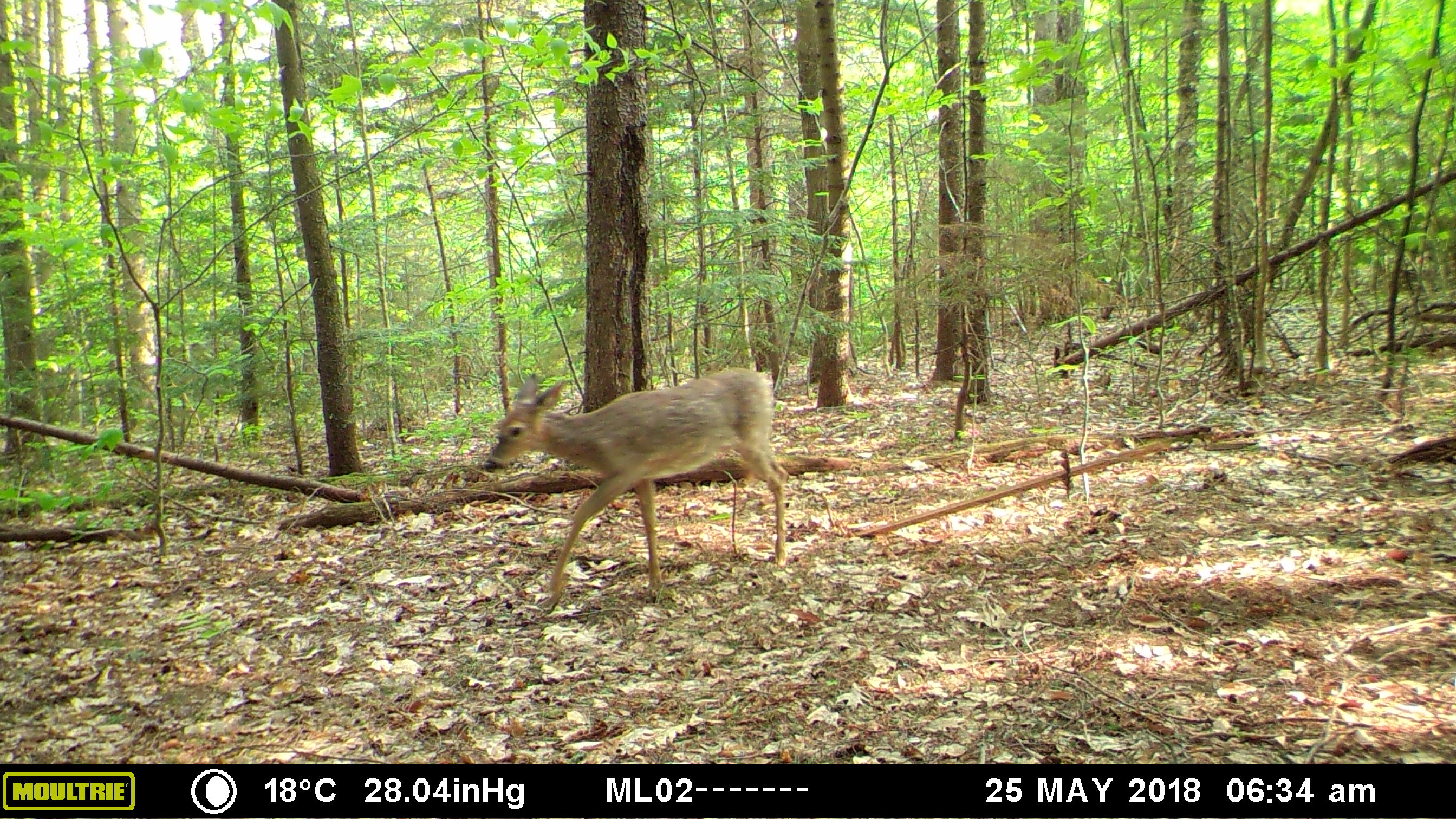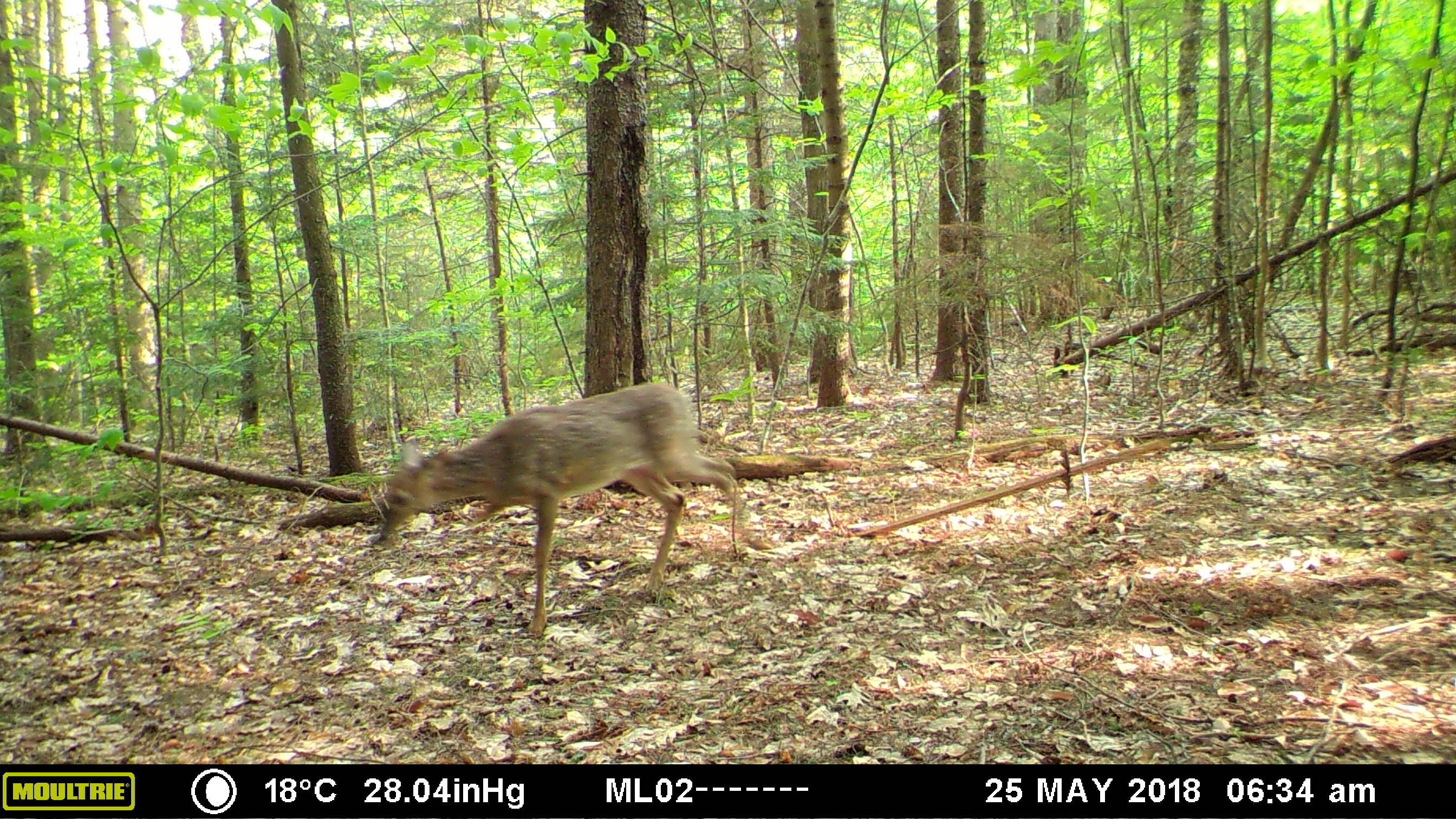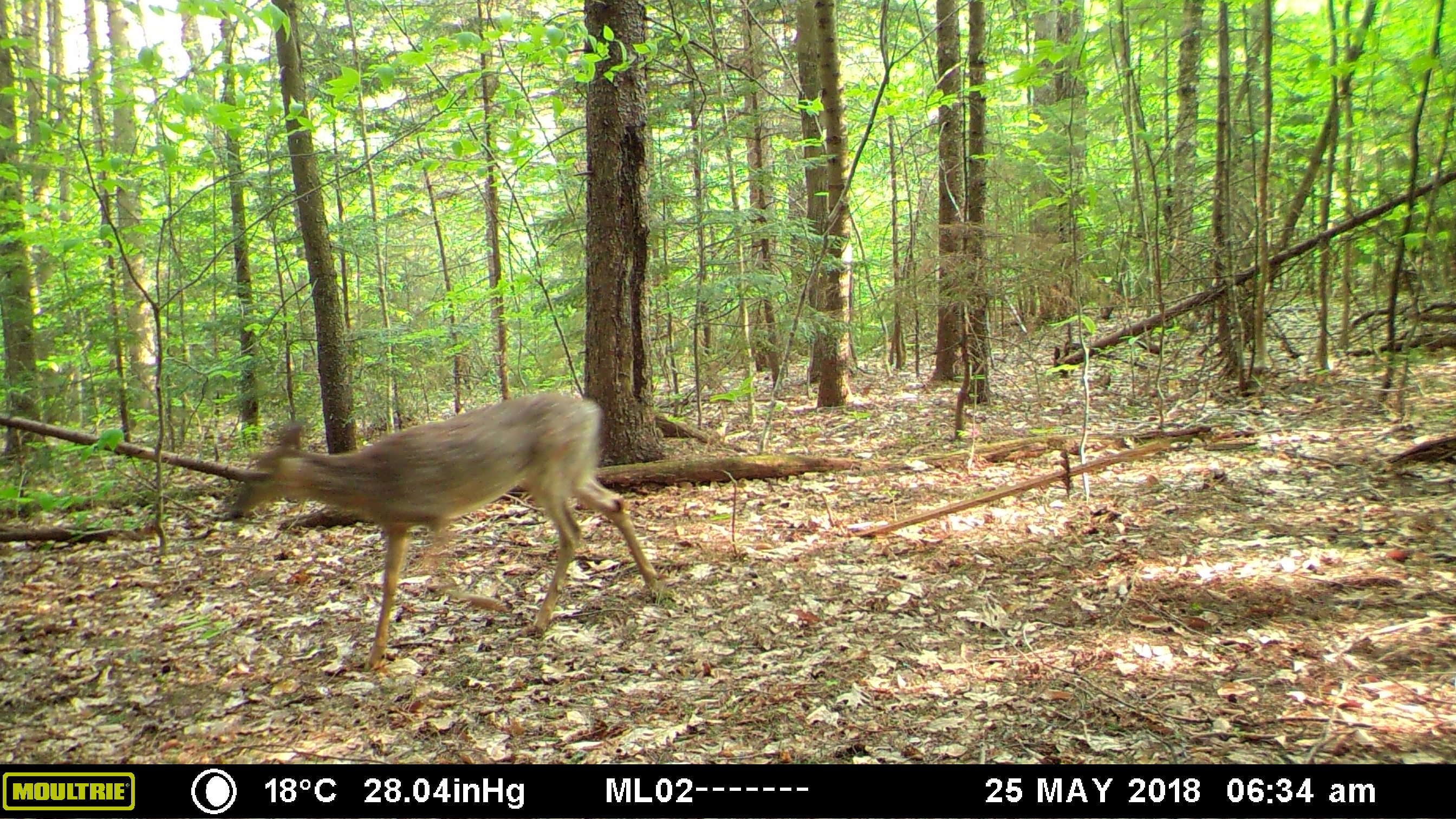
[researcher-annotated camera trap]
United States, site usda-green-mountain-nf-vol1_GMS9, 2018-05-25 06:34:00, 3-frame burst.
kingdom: Animalia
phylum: Chordata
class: Mammalia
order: Artiodactyla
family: Cervidae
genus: Odocoileus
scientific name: Odocoileus virginianus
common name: white-tailed deer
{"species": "white-tailed deer (Odocoileus virginianus)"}